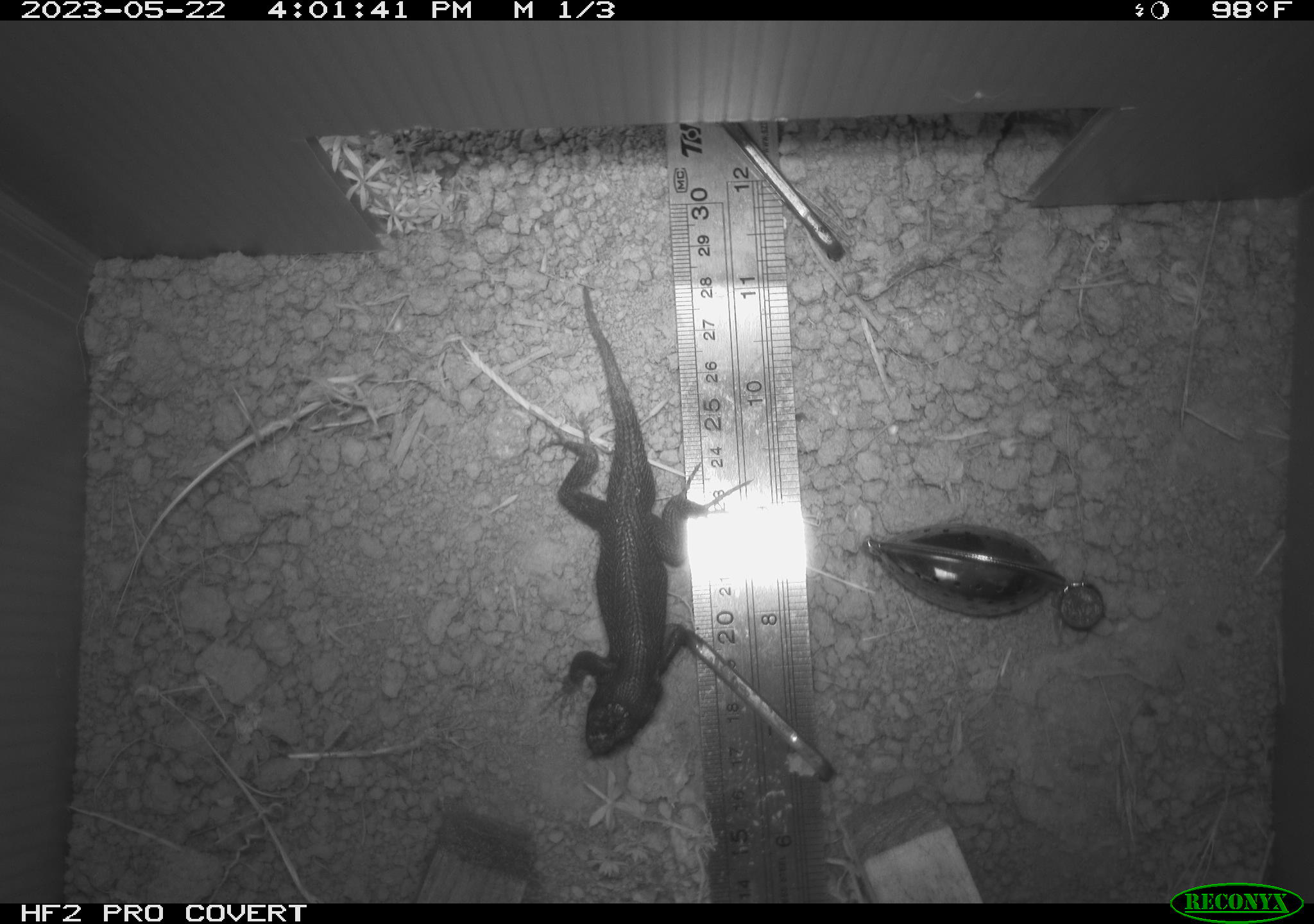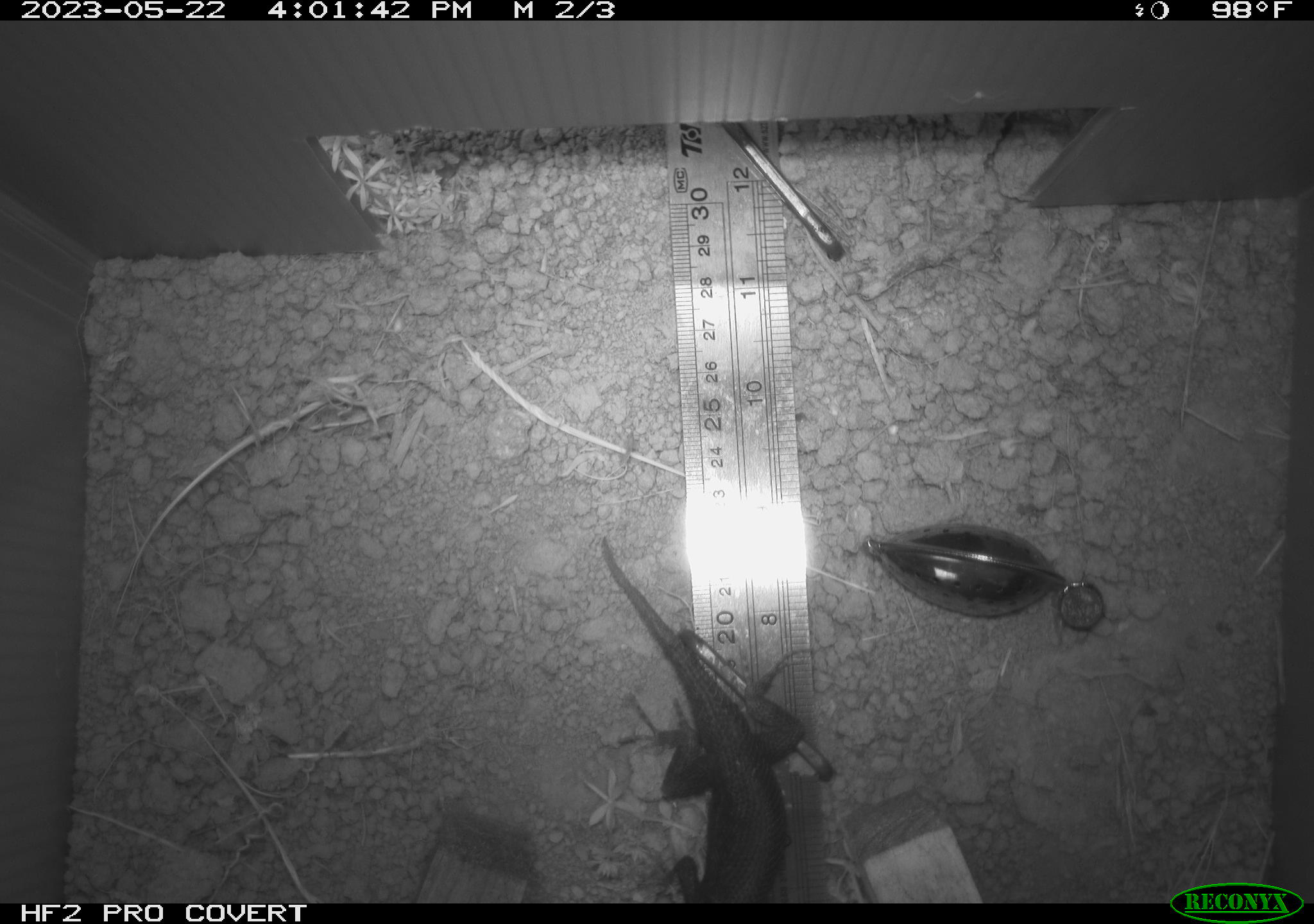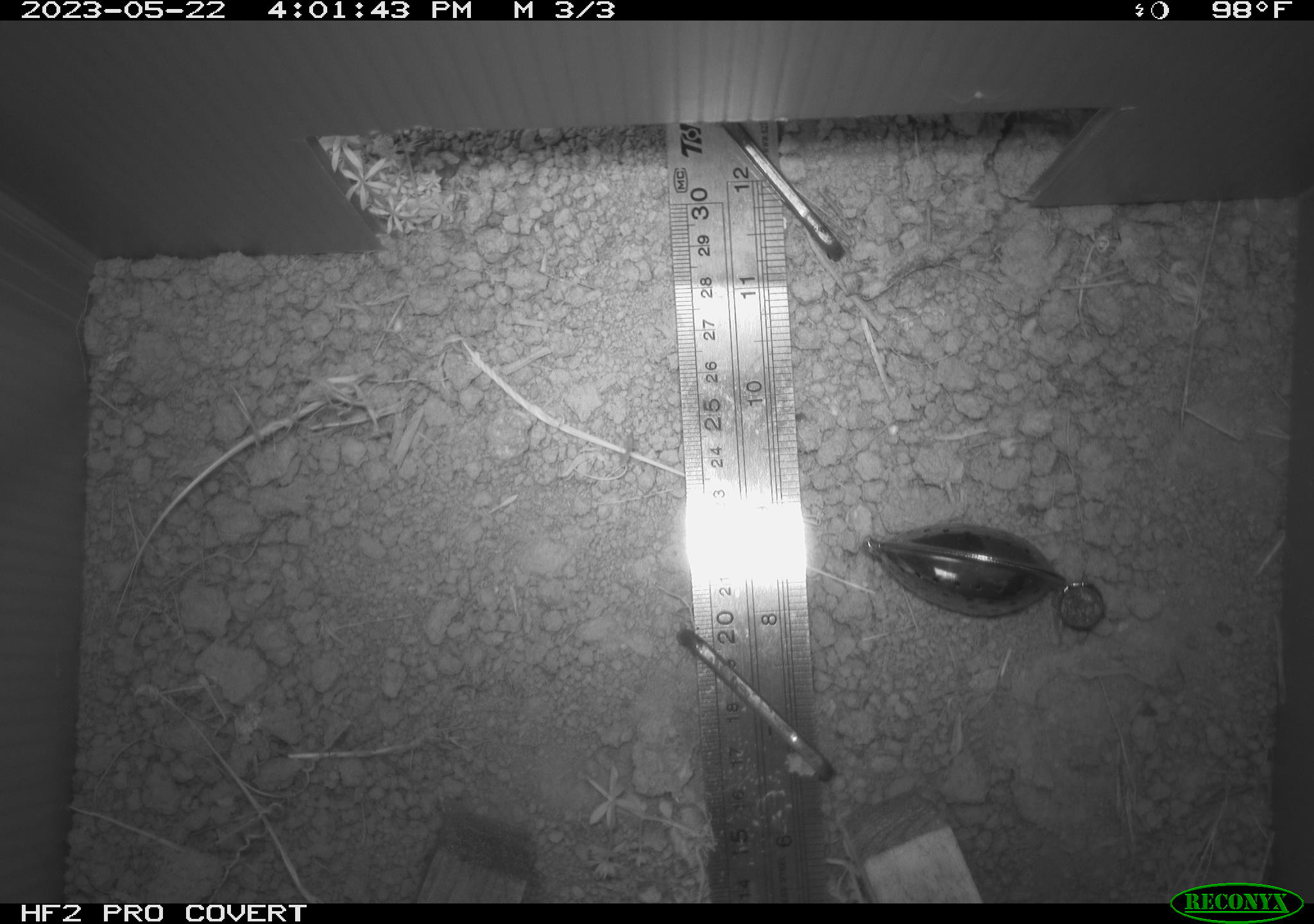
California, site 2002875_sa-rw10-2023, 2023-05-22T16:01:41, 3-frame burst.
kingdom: Animalia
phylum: Chordata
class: Reptilia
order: Squamata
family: Phrynosomatidae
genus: Sceloporus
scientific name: Sceloporus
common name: spiny lizards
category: sceloporus species